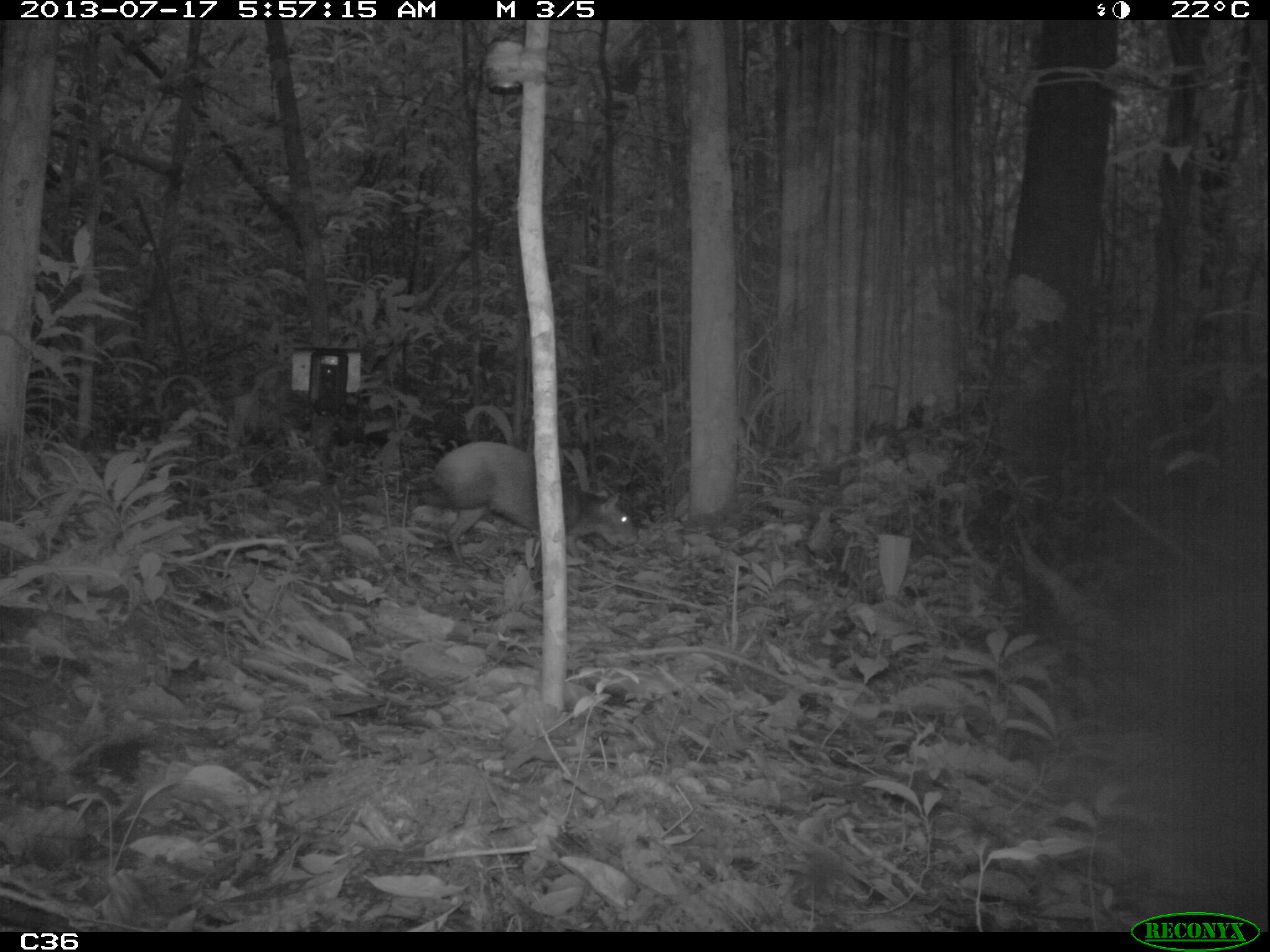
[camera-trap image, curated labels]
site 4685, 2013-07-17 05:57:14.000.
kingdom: Animalia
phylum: Chordata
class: Mammalia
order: Rodentia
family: Dasyproctidae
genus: Dasyprocta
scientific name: Dasyprocta leporina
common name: red-rumped agouti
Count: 1.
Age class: adult.